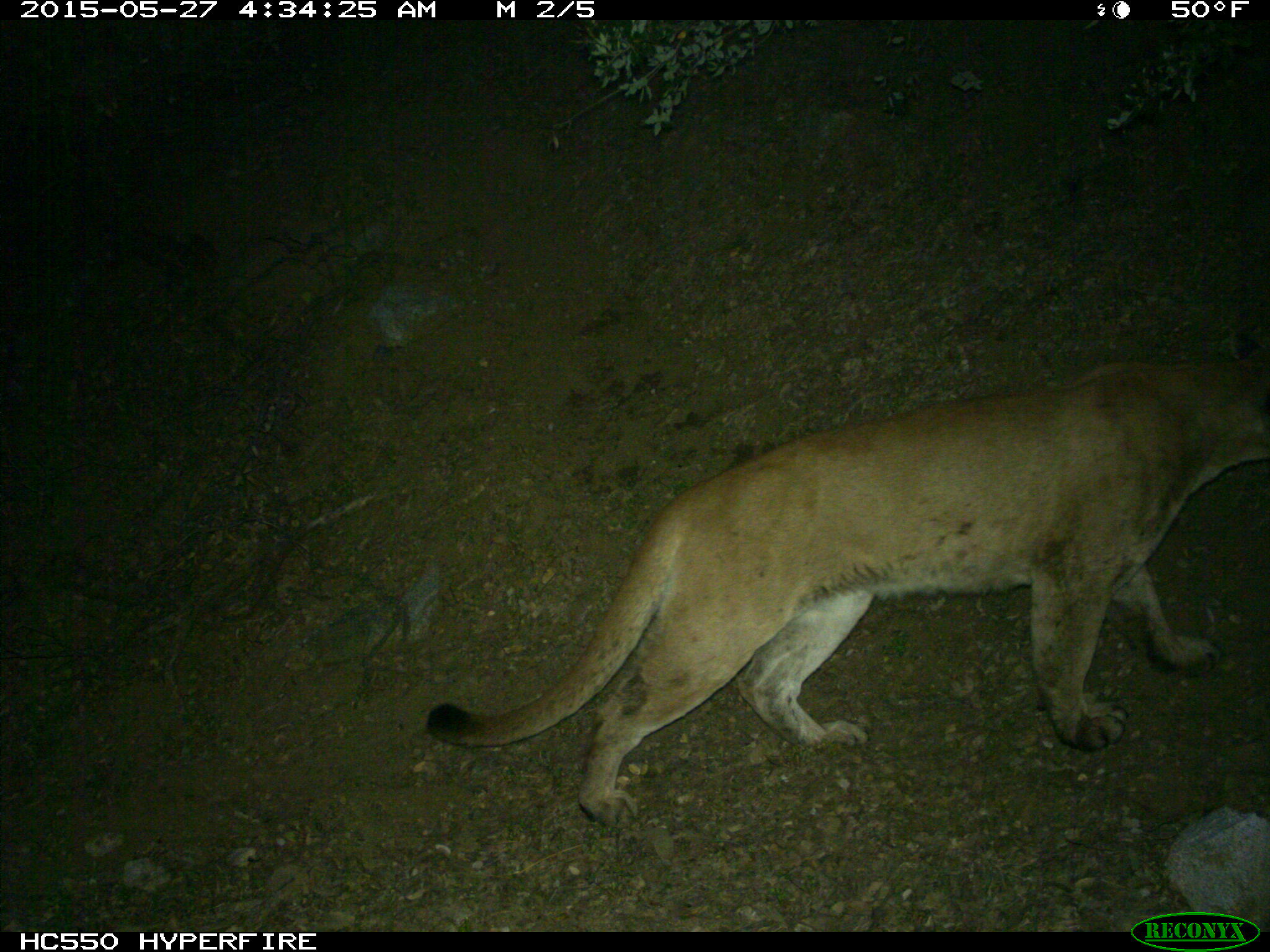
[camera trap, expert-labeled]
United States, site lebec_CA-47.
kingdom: Animalia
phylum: Chordata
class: Mammalia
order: Carnivora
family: Felidae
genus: Puma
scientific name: Puma concolor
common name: mountain lion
Puma concolor (mountain lion).